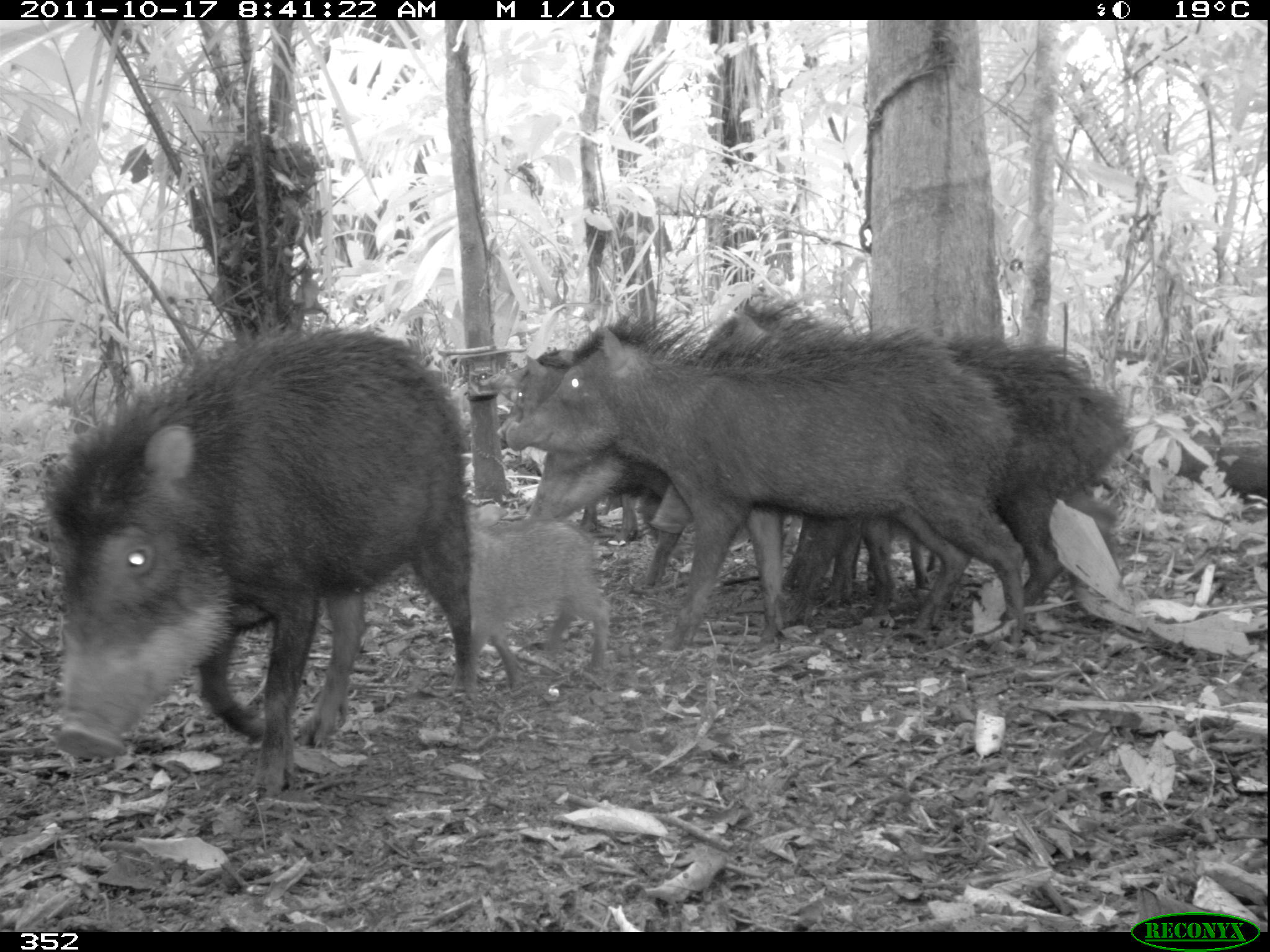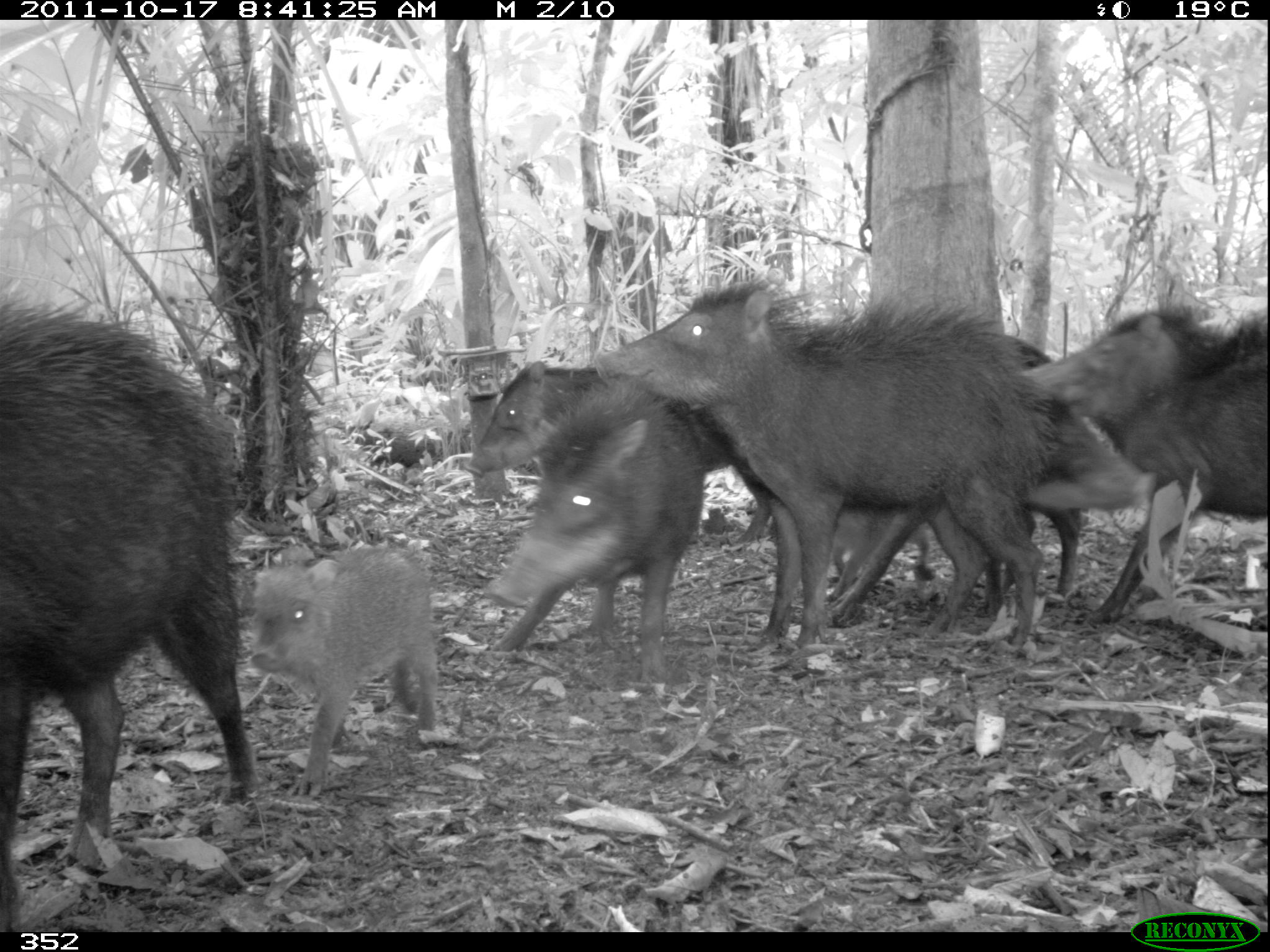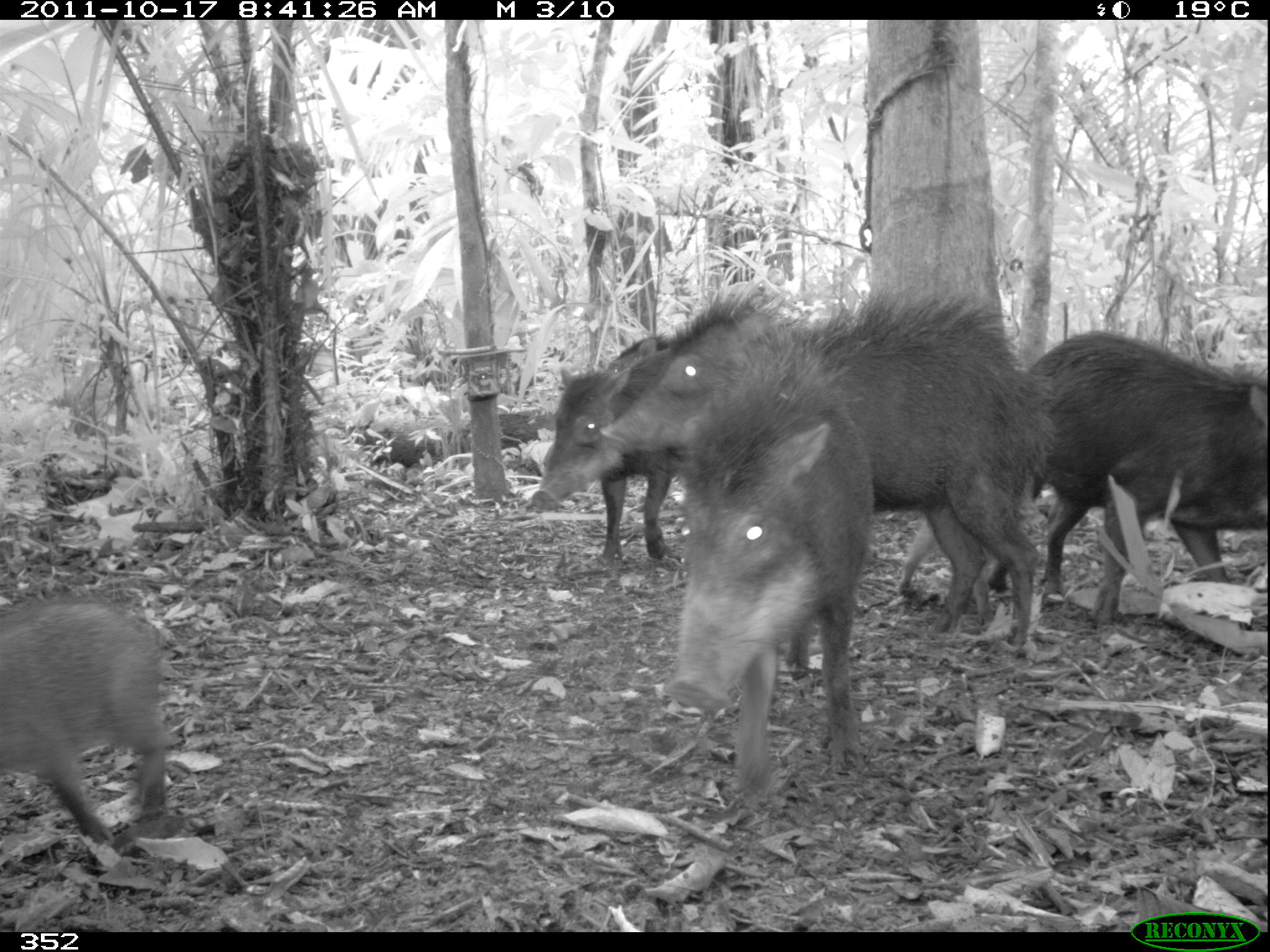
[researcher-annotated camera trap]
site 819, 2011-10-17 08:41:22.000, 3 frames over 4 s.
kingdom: Animalia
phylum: Chordata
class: Mammalia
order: Artiodactyla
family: Tayassuidae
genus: Tayassu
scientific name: Tayassu pecari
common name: white-lipped peccary